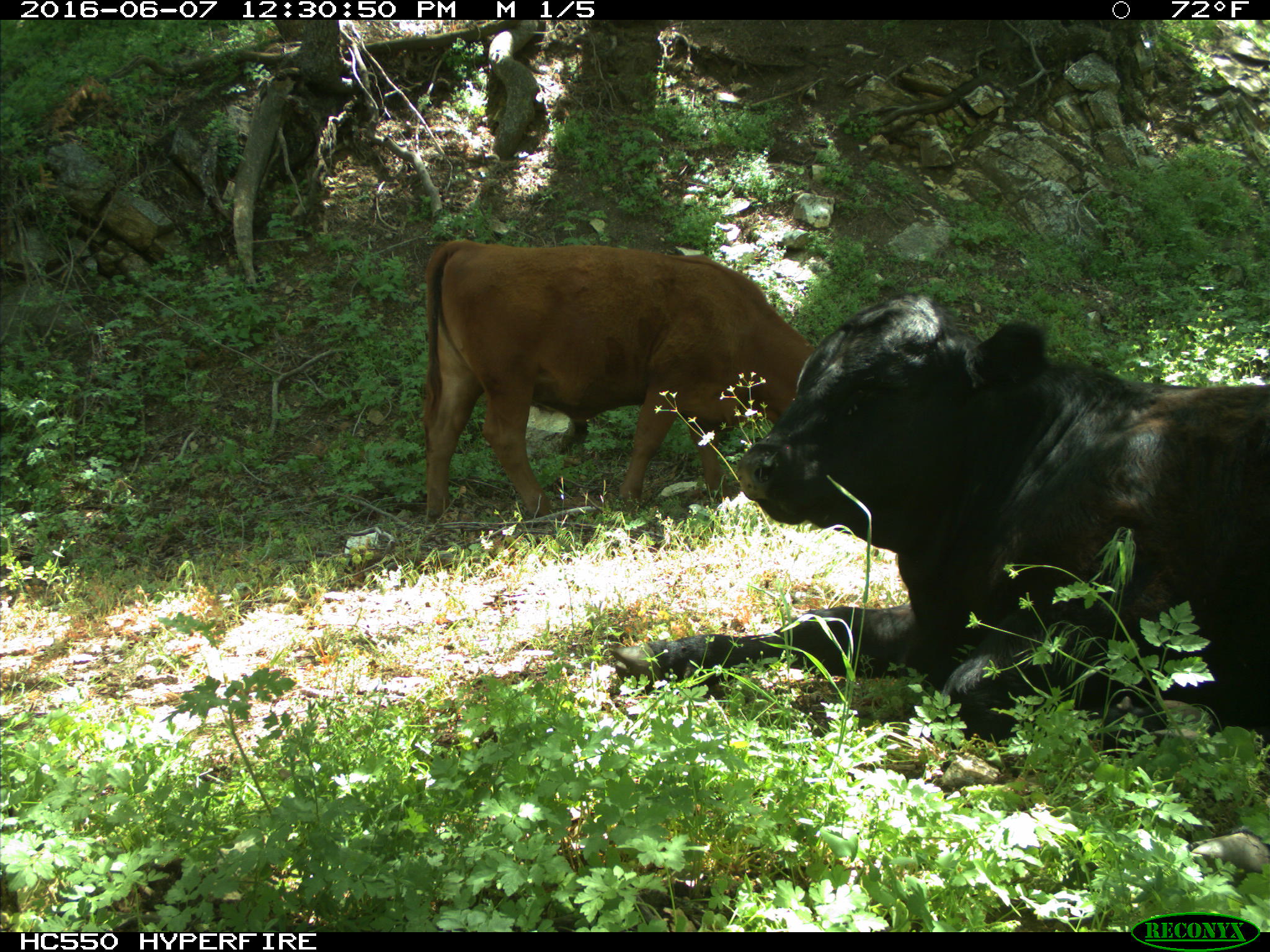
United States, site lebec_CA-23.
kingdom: Animalia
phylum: Chordata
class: Mammalia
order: Artiodactyla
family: Bovidae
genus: Bos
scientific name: Bos taurus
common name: domestic cow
Bos taurus (domestic cow).